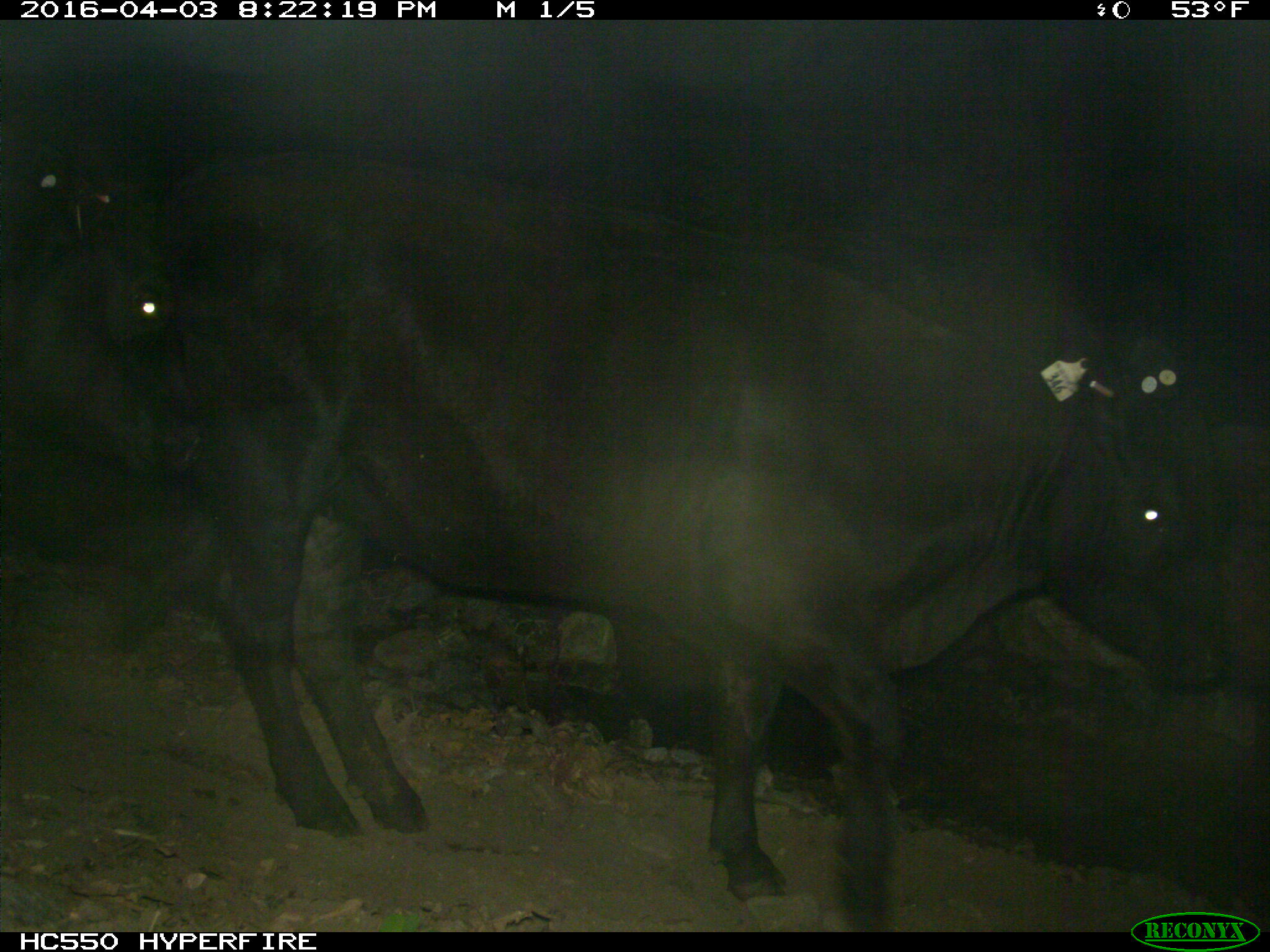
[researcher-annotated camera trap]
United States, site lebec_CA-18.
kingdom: Animalia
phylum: Chordata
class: Mammalia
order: Artiodactyla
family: Bovidae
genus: Bos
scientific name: Bos taurus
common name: domestic cow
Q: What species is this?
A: Bos taurus (domestic cow).